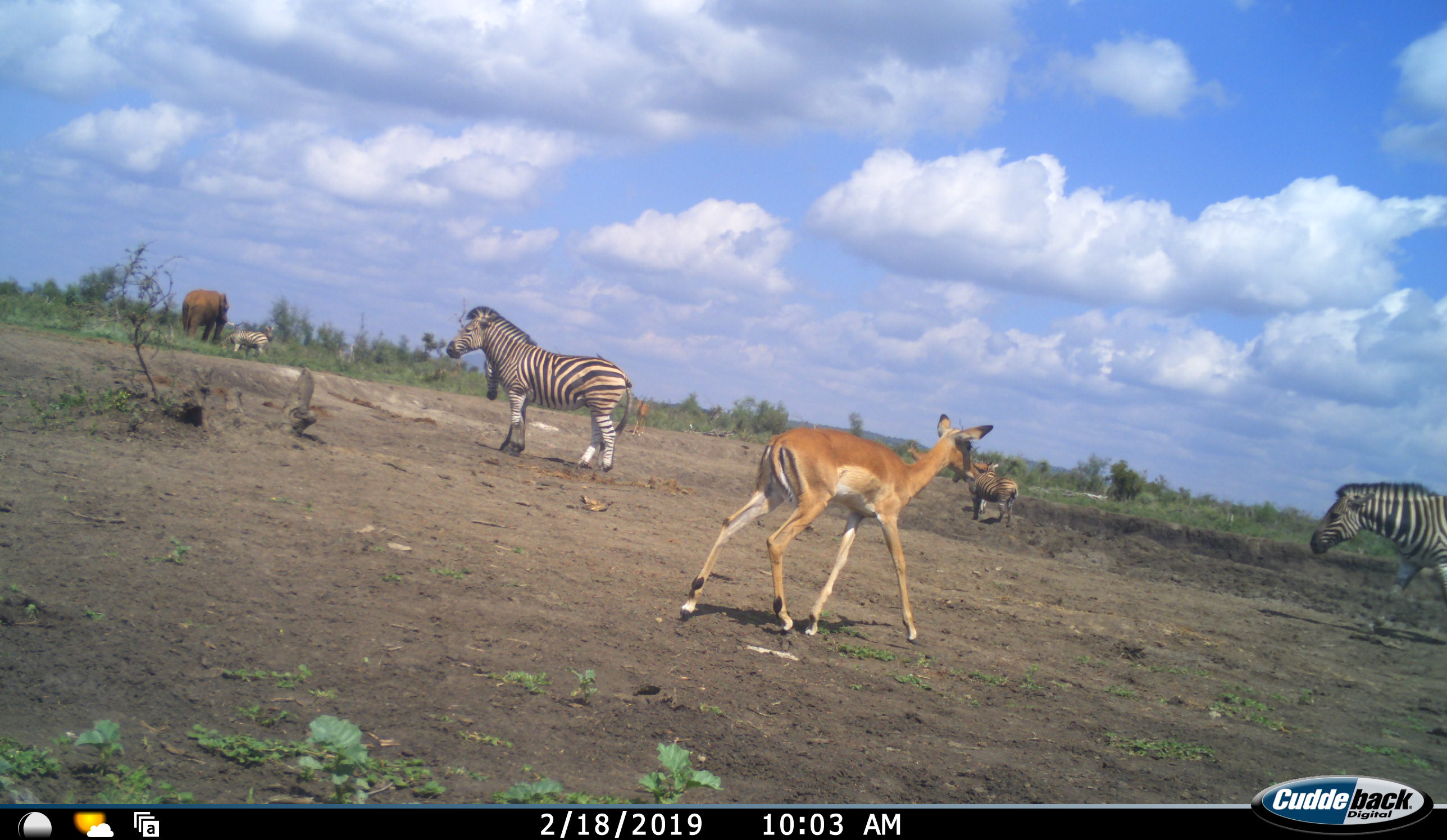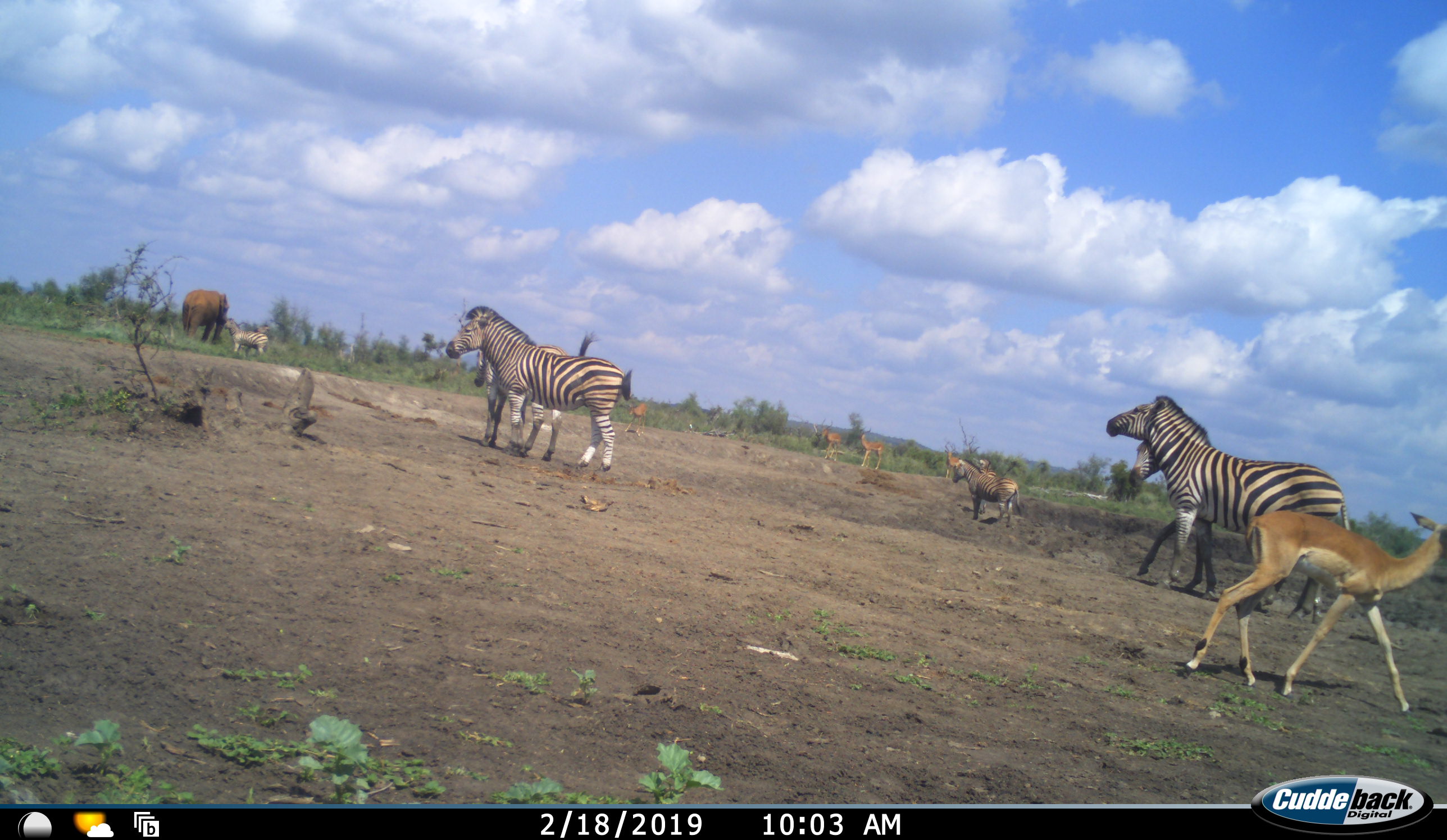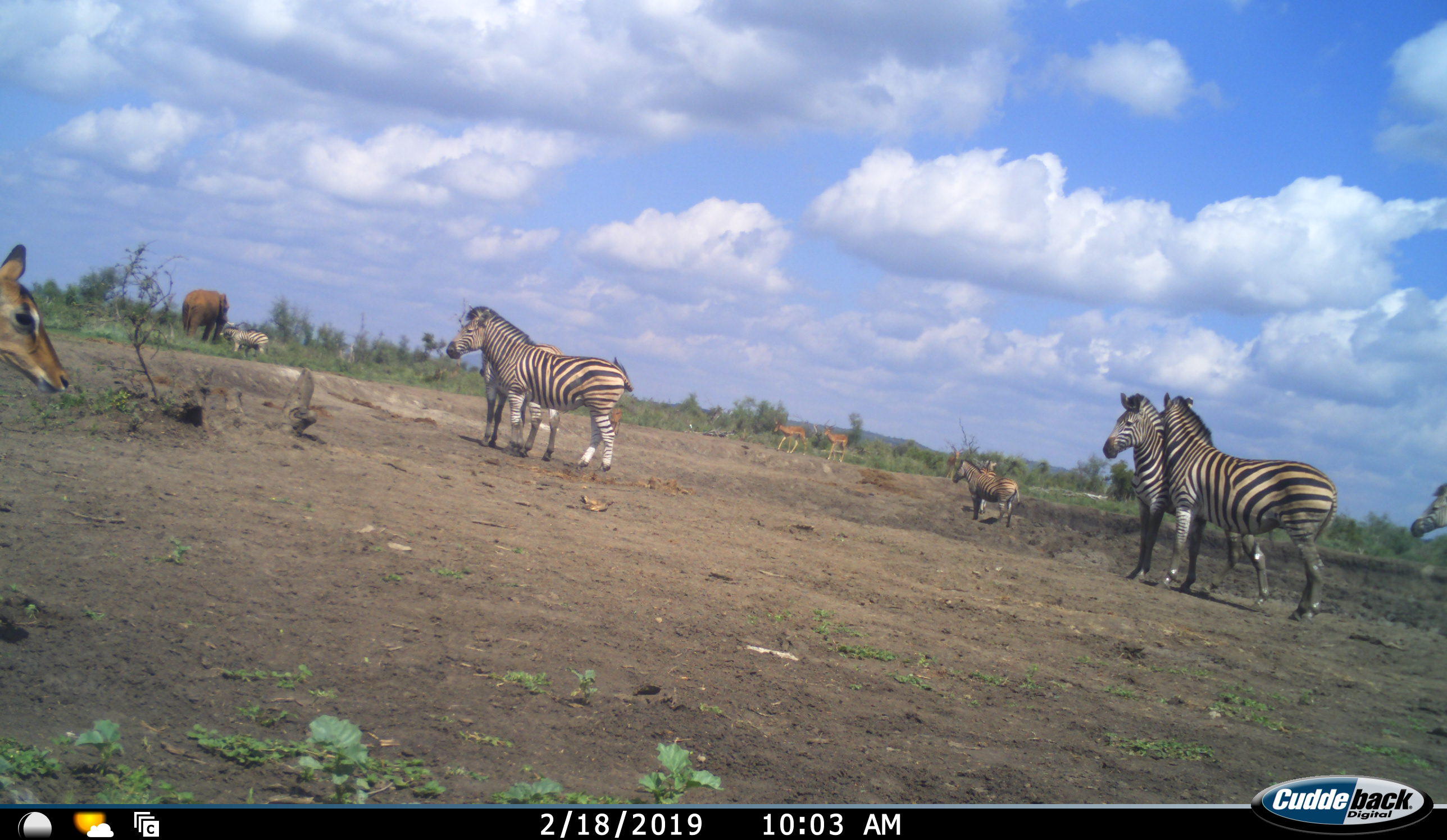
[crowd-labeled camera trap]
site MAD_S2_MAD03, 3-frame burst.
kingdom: Animalia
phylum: Chordata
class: Mammalia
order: Proboscidea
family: Elephantidae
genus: Loxodonta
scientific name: Loxodonta africana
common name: african bush elephant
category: elephant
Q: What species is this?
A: Elephant (african bush elephant) (Loxodonta africana).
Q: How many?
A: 1.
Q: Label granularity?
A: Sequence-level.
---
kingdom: Animalia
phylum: Chordata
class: Mammalia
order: Artiodactyla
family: Bovidae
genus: Aepyceros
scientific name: Aepyceros melampus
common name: impala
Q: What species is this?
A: Impala (Aepyceros melampus).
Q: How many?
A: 5.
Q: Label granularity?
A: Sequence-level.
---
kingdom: Animalia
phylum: Chordata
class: Mammalia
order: Perissodactyla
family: Equidae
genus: Equus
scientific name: Equus quagga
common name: plains zebra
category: zebraplains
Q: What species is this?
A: Zebraplains (plains zebra) (Equus quagga).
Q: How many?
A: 7.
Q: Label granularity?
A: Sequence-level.